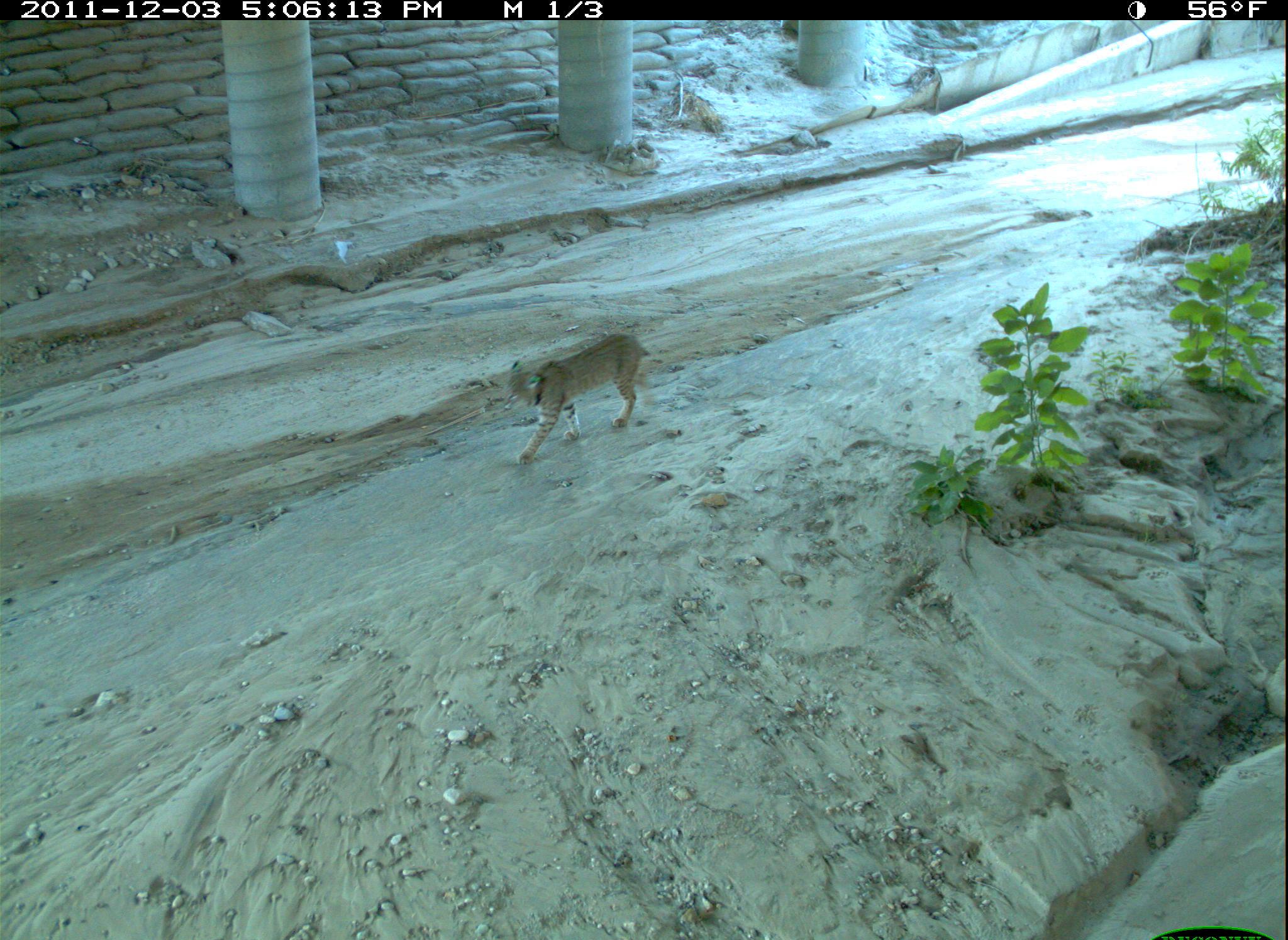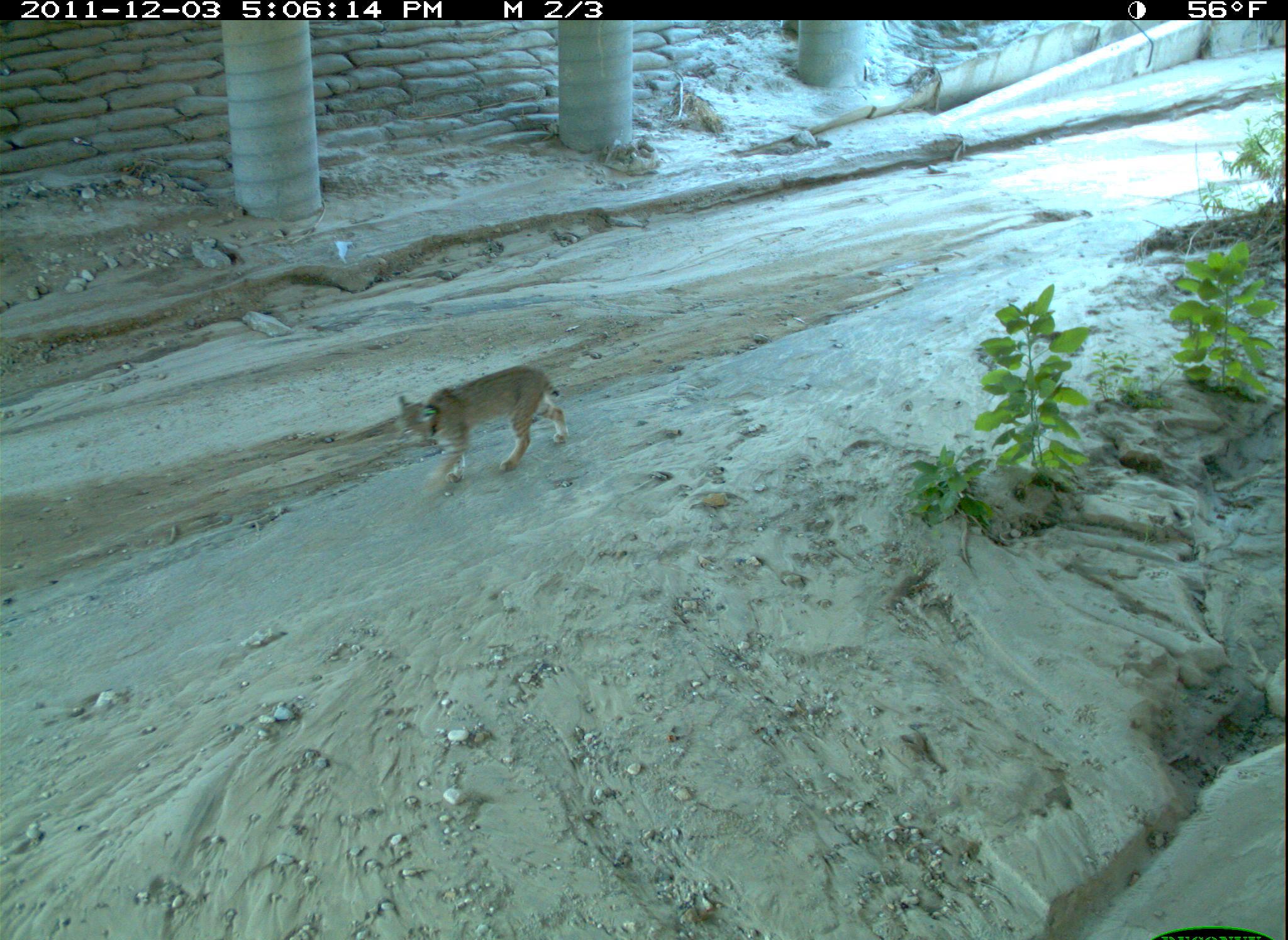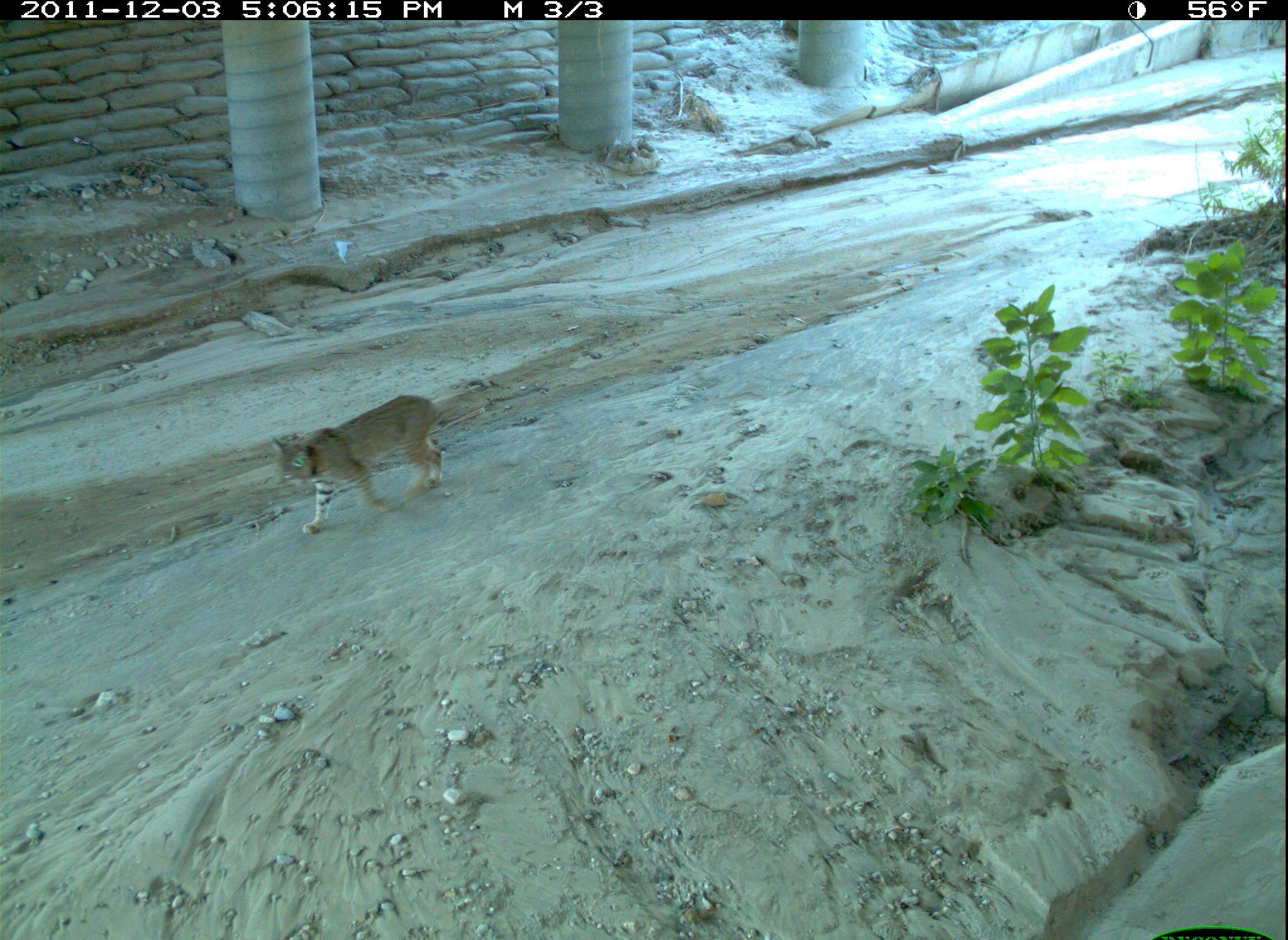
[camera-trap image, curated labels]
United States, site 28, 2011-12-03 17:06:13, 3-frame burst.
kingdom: Animalia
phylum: Chordata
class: Mammalia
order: Carnivora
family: Felidae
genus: Lynx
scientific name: Lynx rufus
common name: bobcat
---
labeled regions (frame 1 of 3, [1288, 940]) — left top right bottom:
bobcat: 489 325 652 478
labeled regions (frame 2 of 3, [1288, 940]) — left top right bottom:
bobcat: 375 359 607 503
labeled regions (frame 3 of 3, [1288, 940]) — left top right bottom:
bobcat: 270 383 489 548